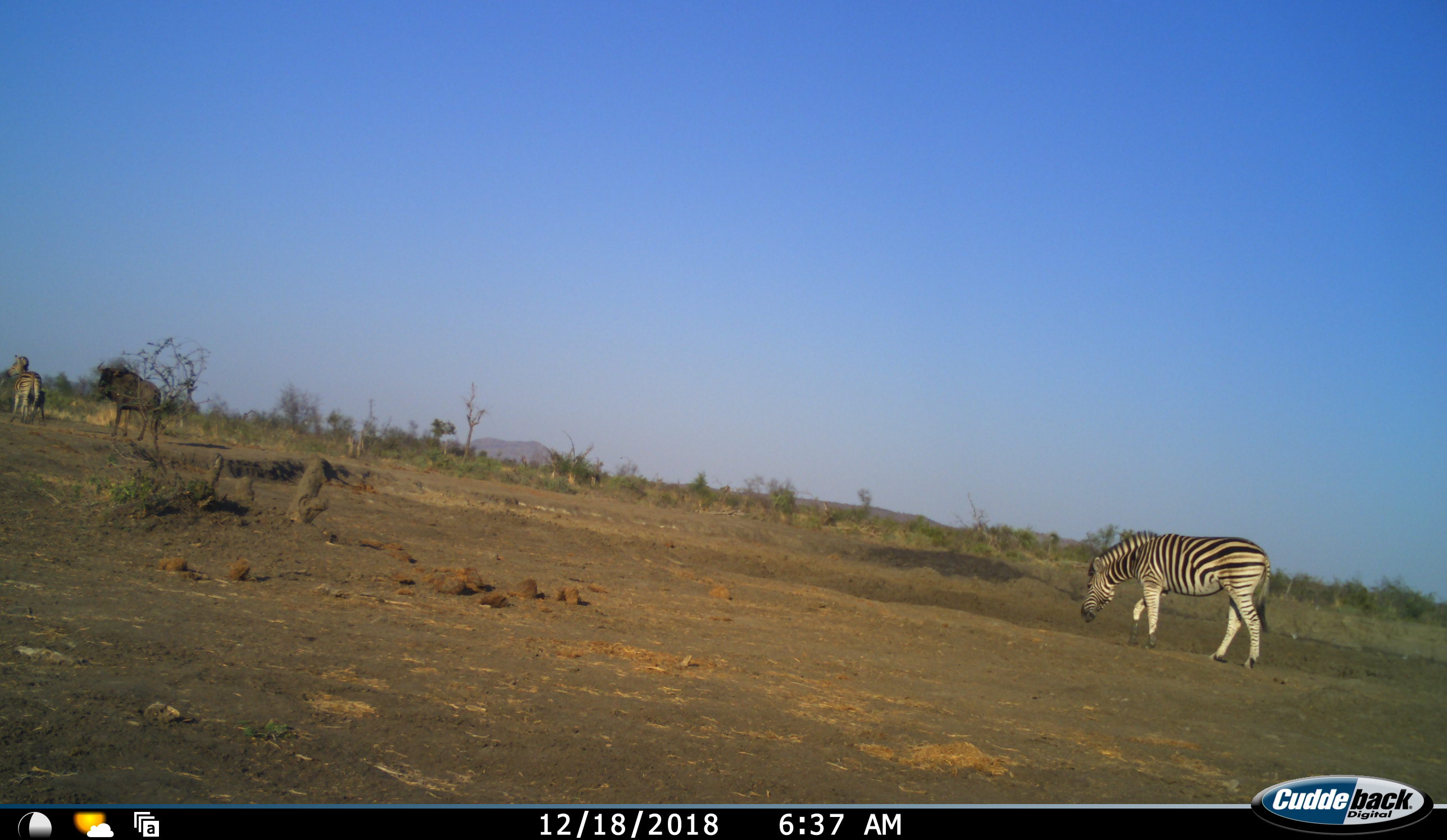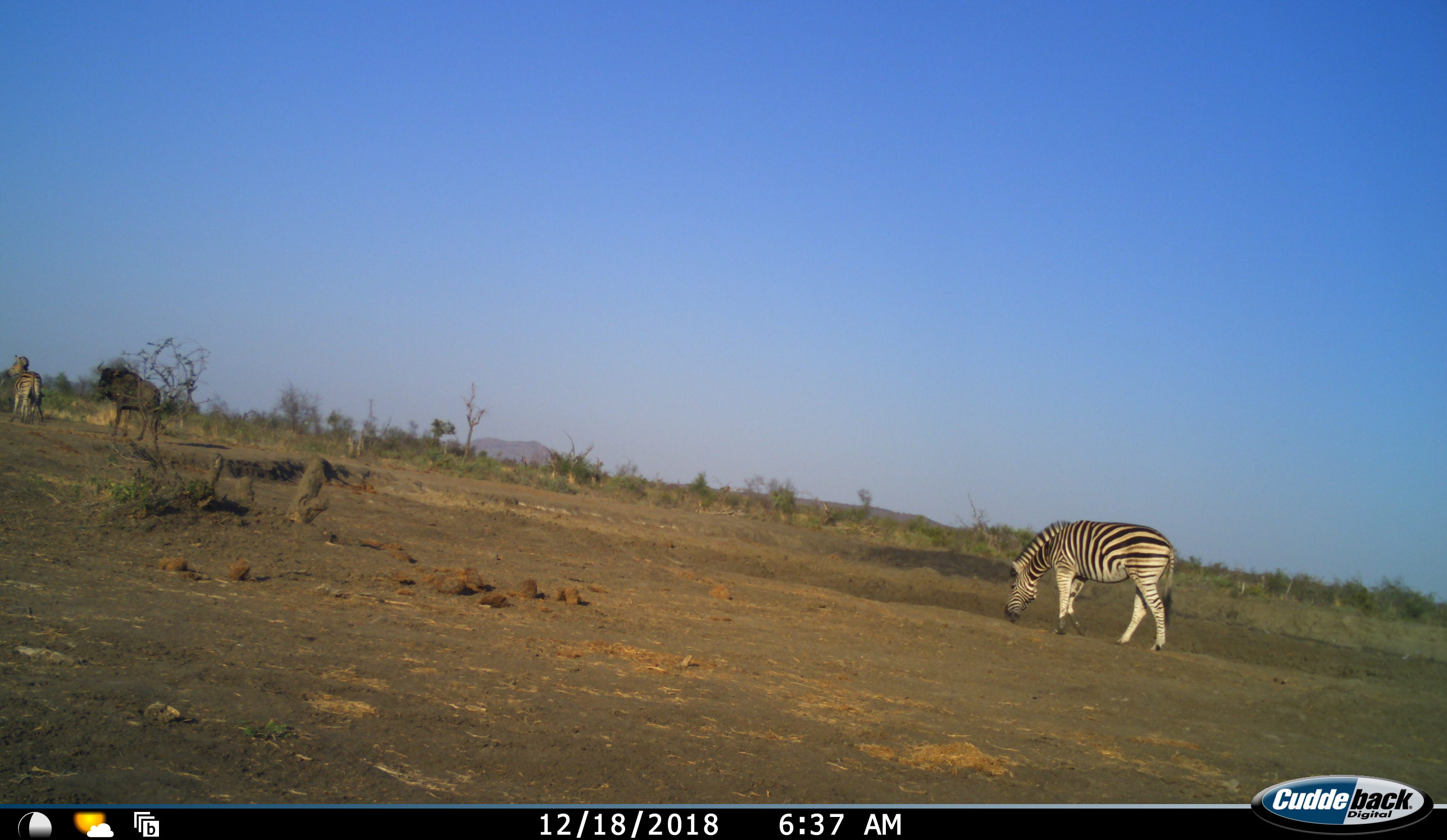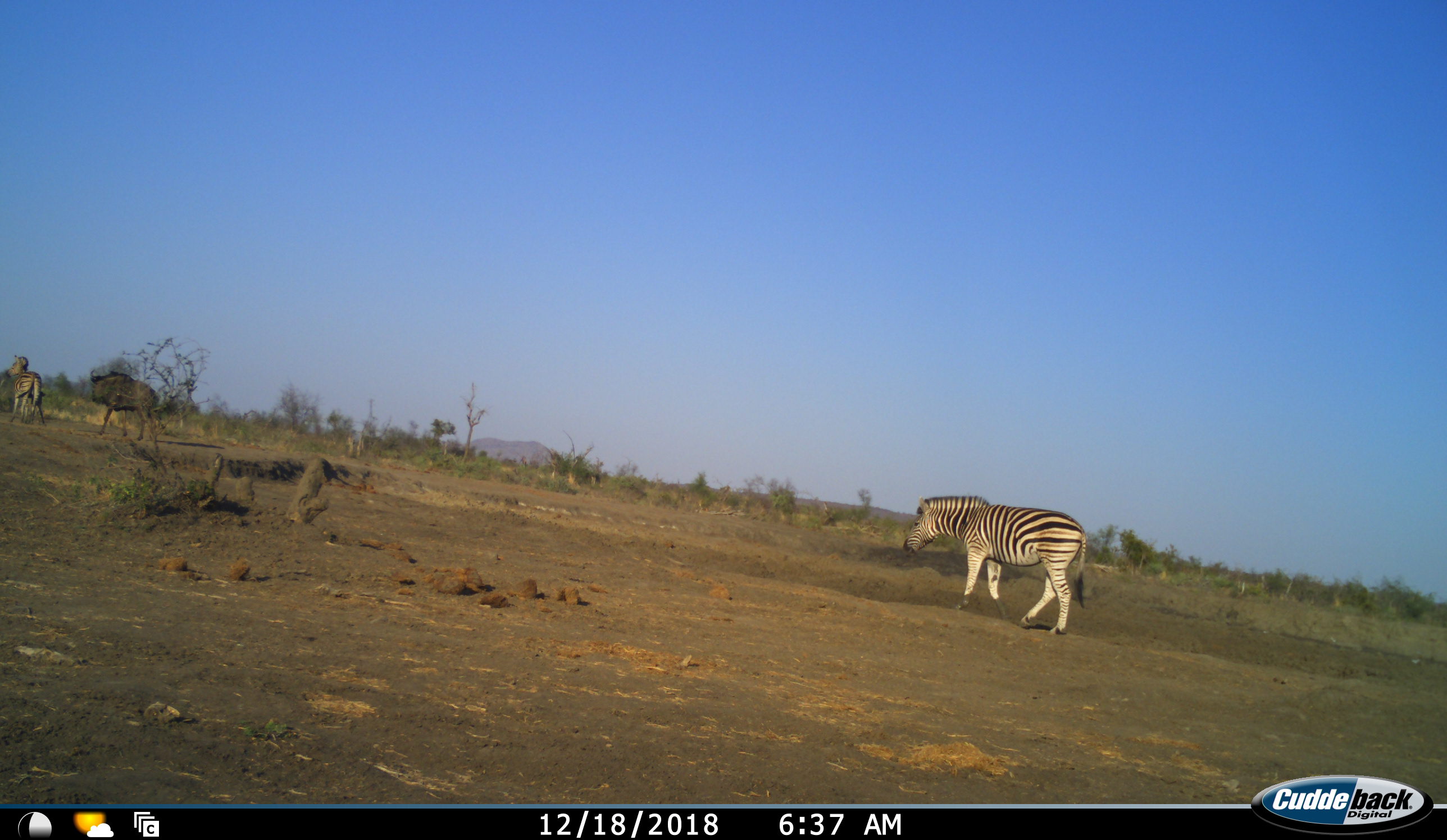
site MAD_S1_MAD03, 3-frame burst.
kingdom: Animalia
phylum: Chordata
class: Mammalia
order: Artiodactyla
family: Bovidae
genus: Connochaetes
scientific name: Connochaetes taurinus taurinus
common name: blue wildebeest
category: wildebeestblue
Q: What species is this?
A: Wildebeestblue (blue wildebeest) (Connochaetes taurinus taurinus).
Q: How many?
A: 1.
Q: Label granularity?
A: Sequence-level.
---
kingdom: Animalia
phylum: Chordata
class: Mammalia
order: Perissodactyla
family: Equidae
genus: Equus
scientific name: Equus quagga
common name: plains zebra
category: zebraplains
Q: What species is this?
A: Zebraplains (plains zebra) (Equus quagga).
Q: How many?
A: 2.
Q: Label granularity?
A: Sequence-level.